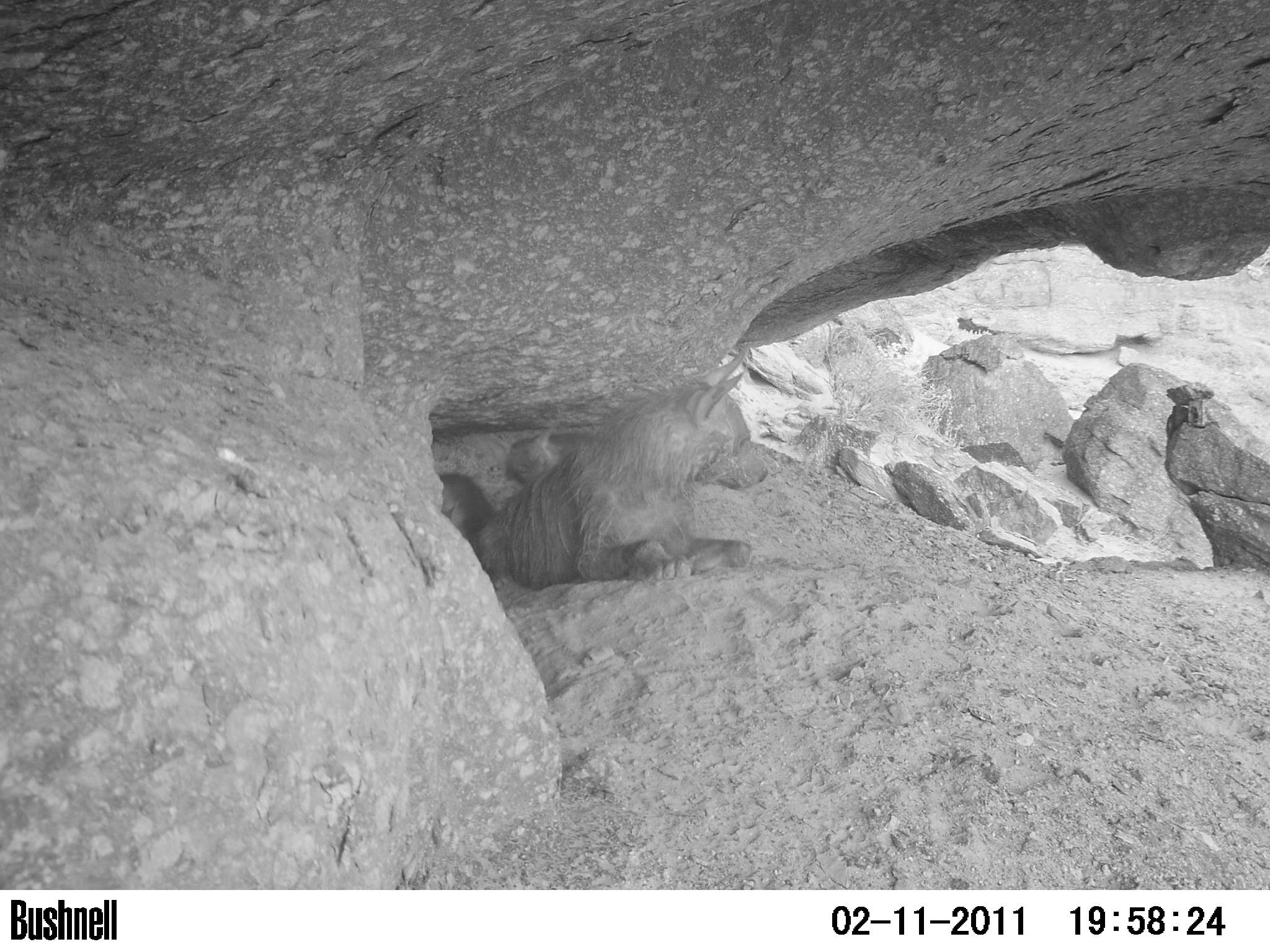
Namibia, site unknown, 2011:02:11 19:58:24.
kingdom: Animalia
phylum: Chordata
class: Mammalia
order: Carnivora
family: Hyaenidae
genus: Parahyaena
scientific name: Parahyaena brunnea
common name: brown hyena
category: hyaena brunnea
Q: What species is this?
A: Hyaena brunnea (brown hyena) (Parahyaena brunnea).